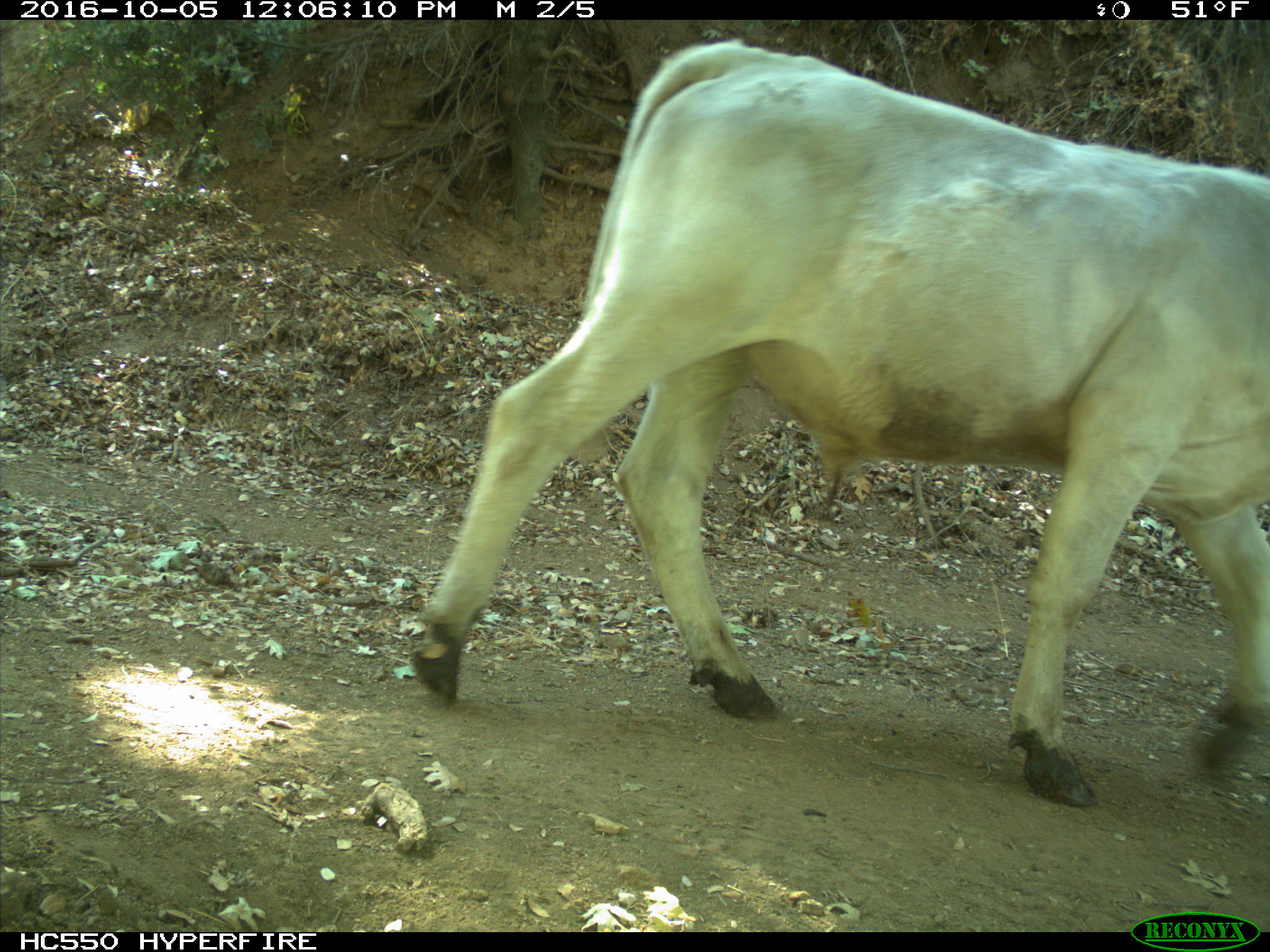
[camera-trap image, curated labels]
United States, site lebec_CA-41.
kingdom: Animalia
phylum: Chordata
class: Mammalia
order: Artiodactyla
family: Bovidae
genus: Bos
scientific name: Bos taurus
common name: domestic cow